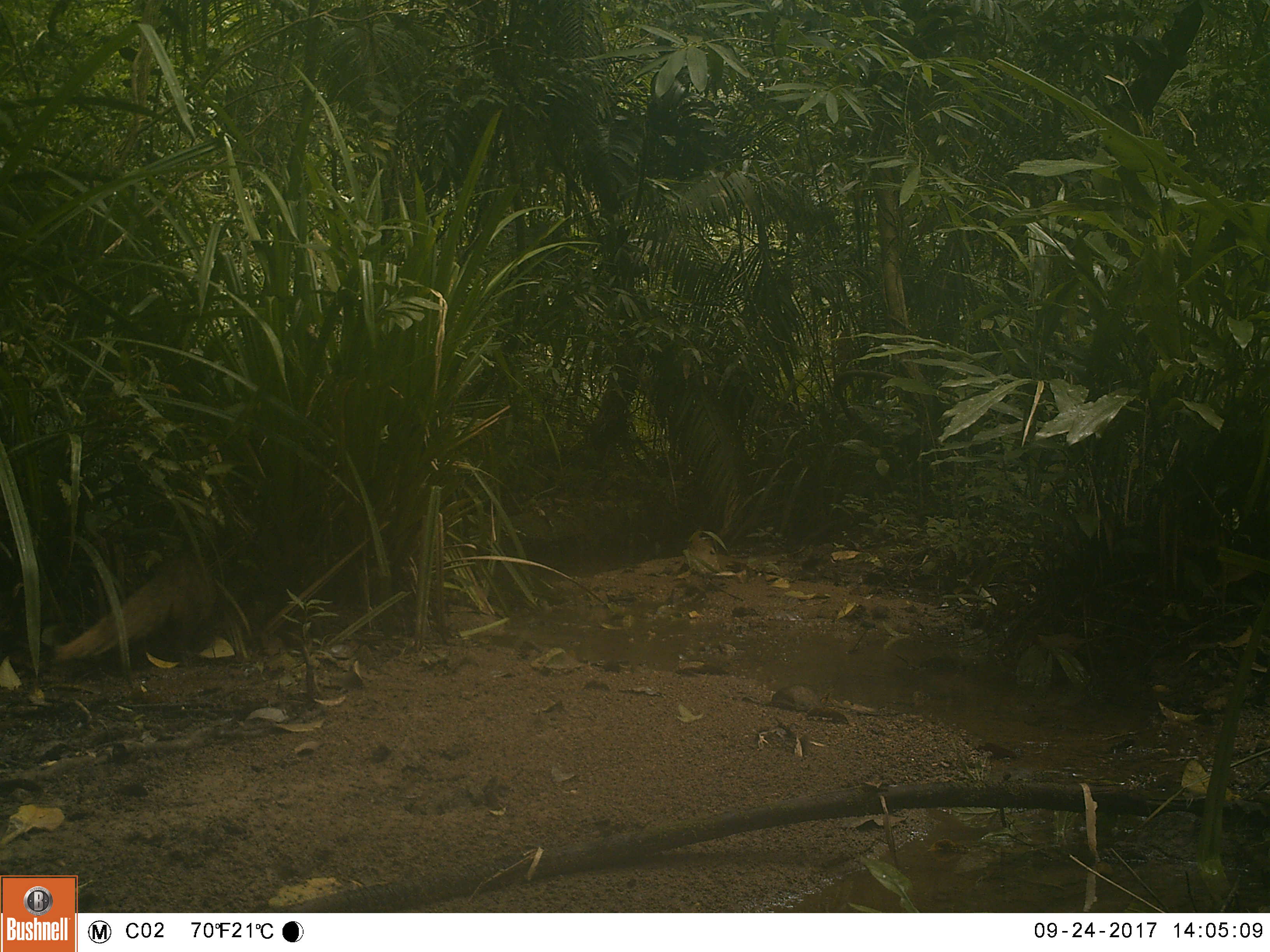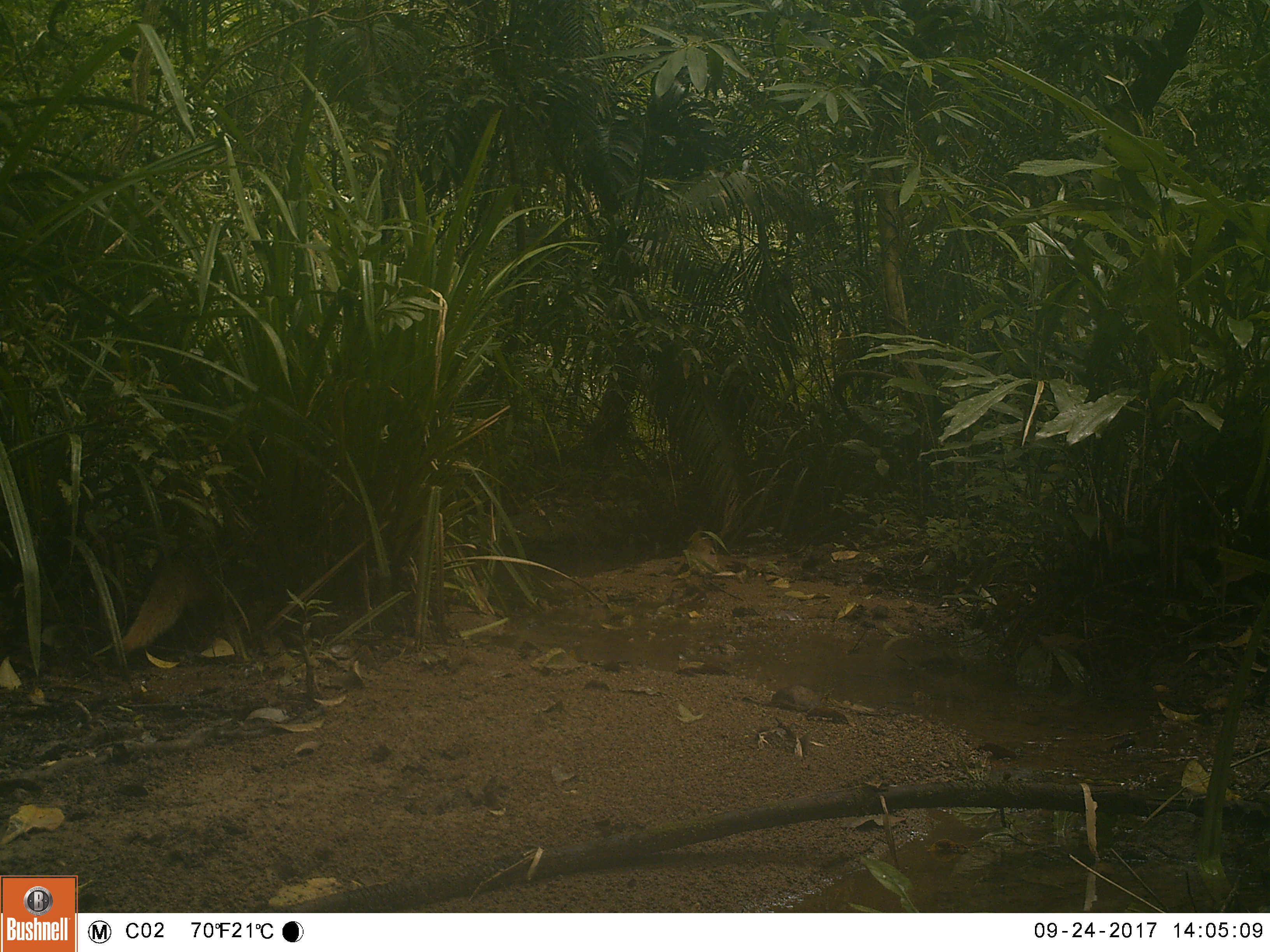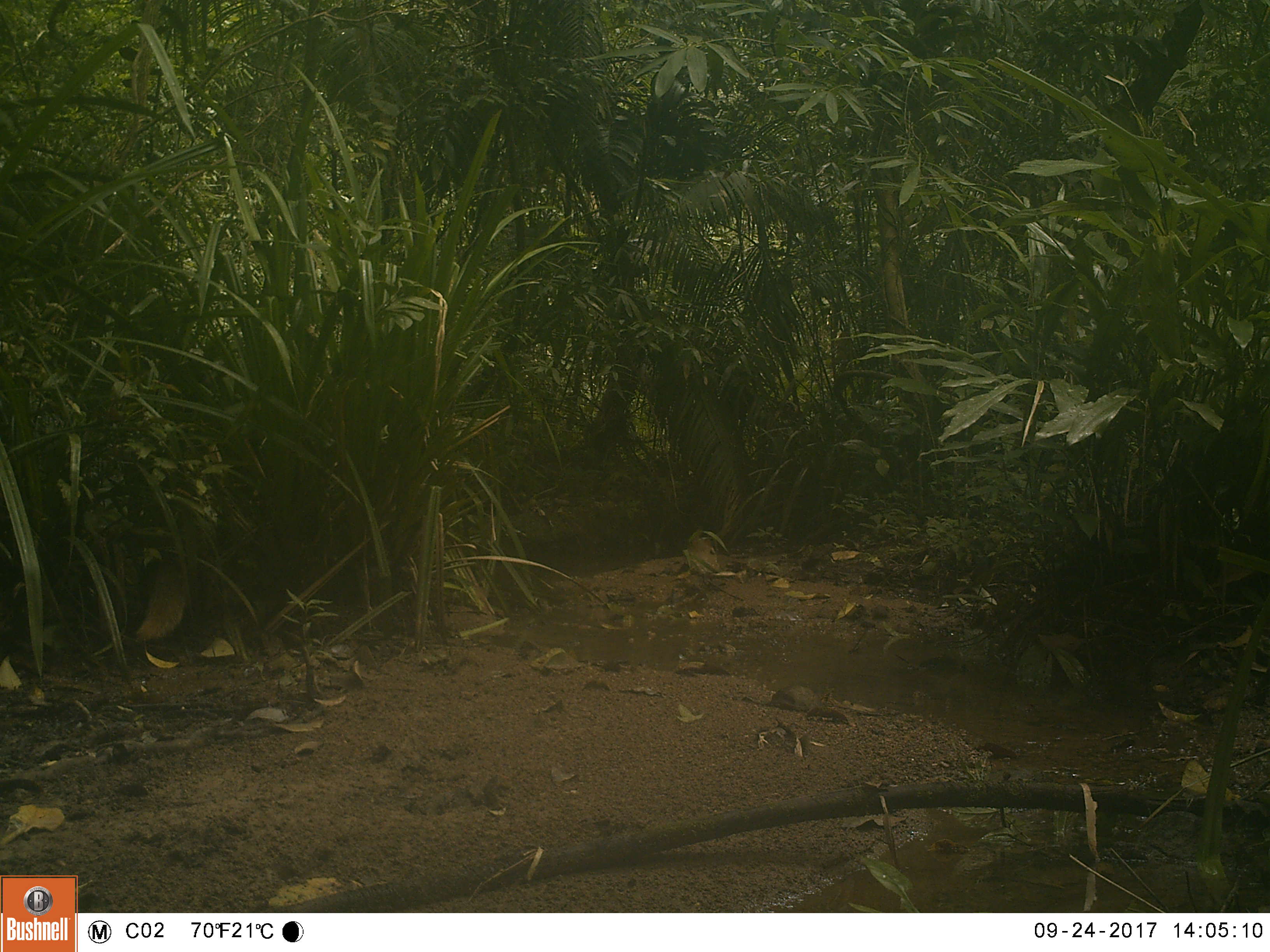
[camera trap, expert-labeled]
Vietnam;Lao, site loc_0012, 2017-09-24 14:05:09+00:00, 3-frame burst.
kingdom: Animalia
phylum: Chordata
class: Mammalia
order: Carnivora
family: Herpestidae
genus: Urva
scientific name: Urva urva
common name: crab-eating mongoose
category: crab eating mongoose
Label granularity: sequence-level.